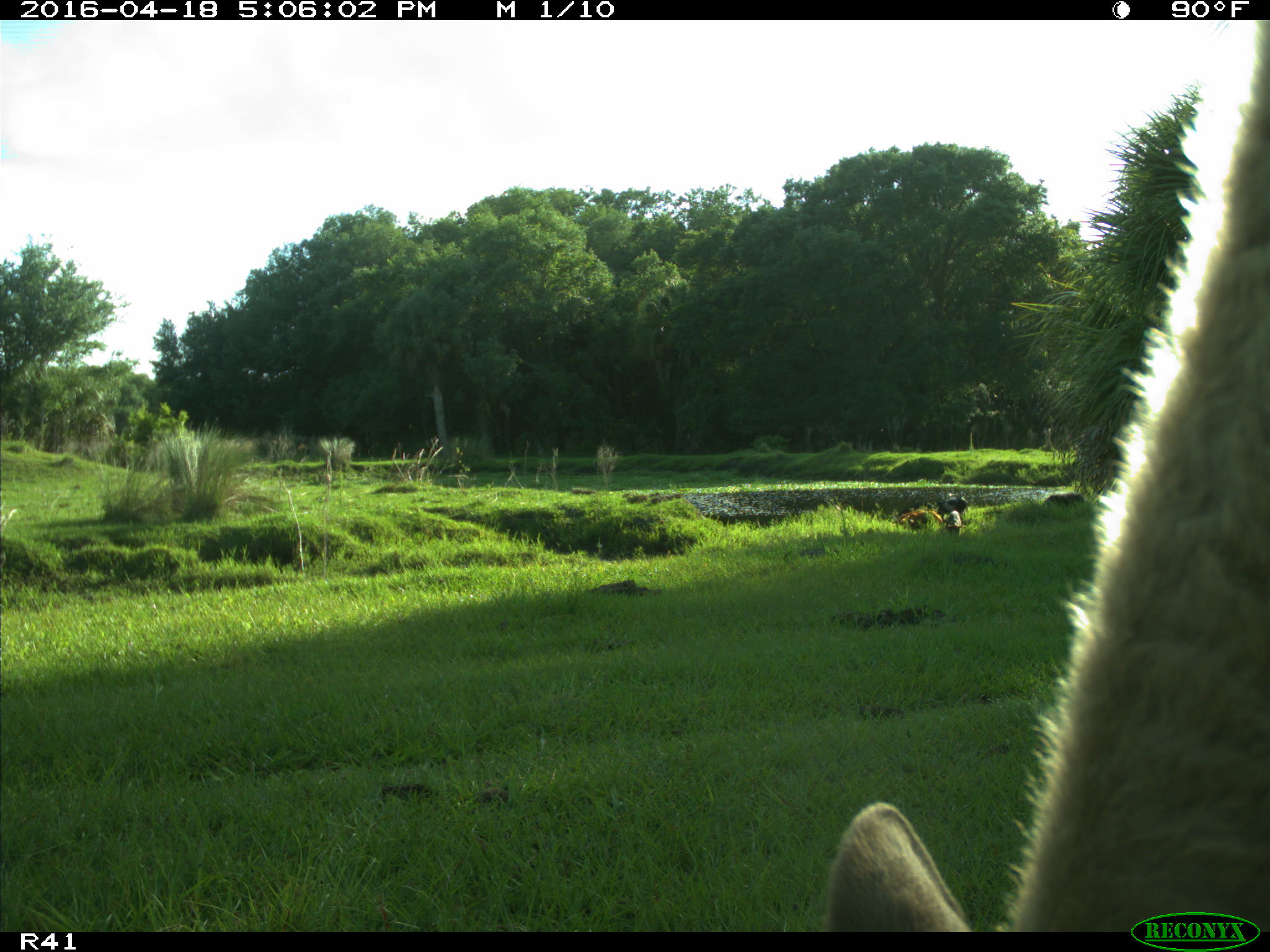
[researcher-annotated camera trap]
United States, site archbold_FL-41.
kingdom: Animalia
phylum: Chordata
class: Mammalia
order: Artiodactyla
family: Bovidae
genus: Bos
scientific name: Bos taurus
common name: domestic cow